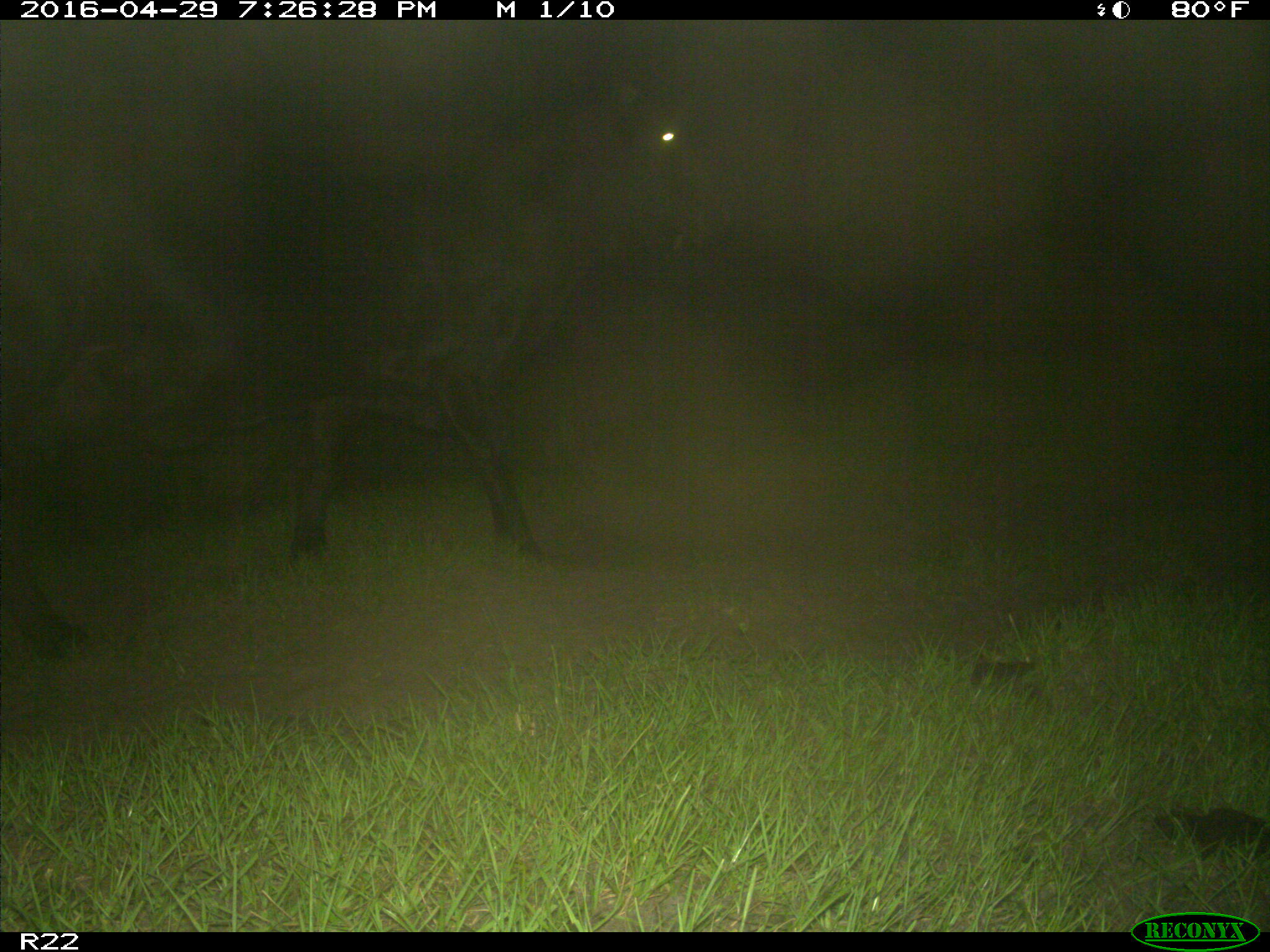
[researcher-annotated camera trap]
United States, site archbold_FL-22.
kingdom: Animalia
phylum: Chordata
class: Mammalia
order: Artiodactyla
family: Bovidae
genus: Bos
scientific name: Bos taurus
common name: domestic cow